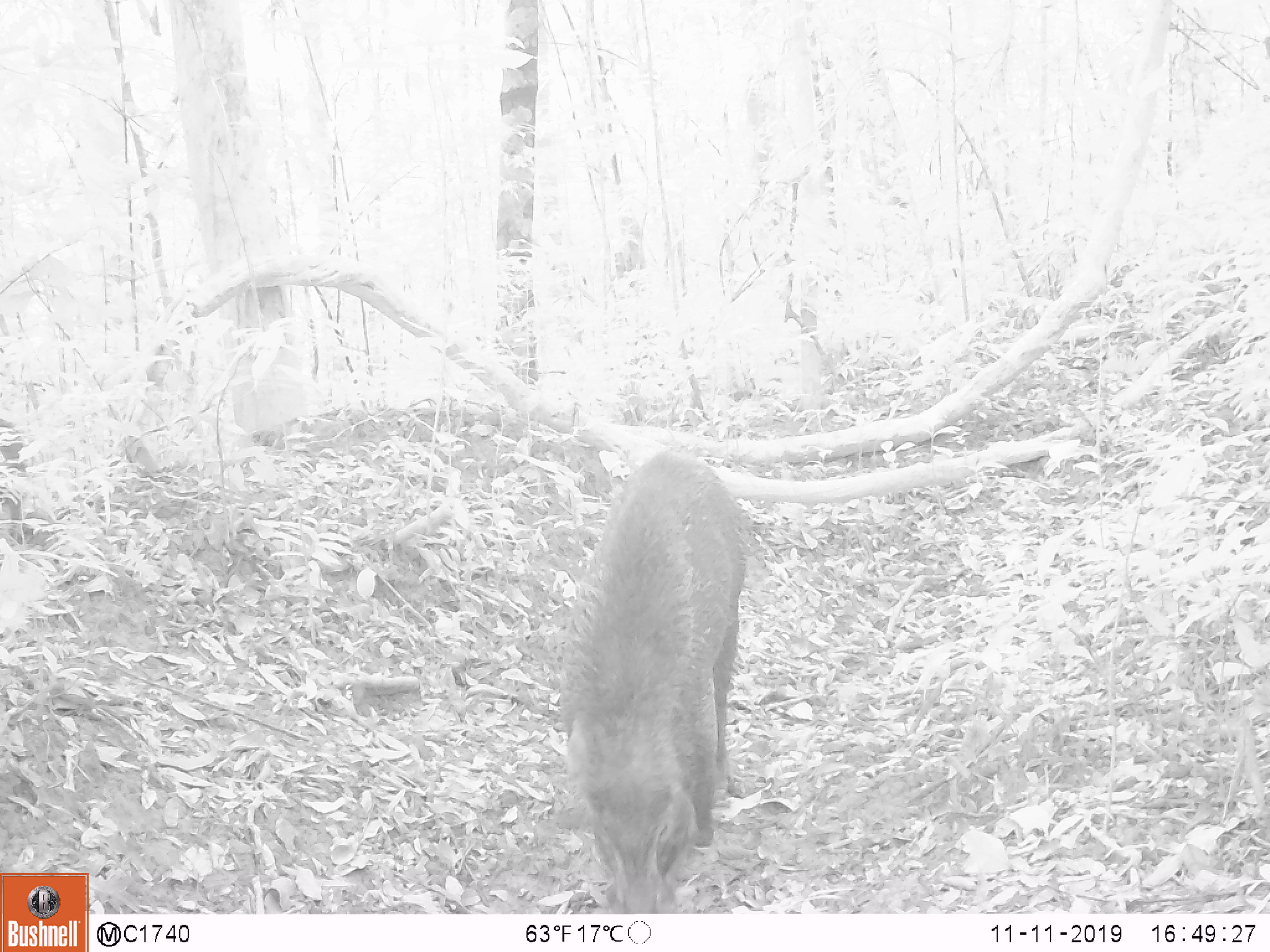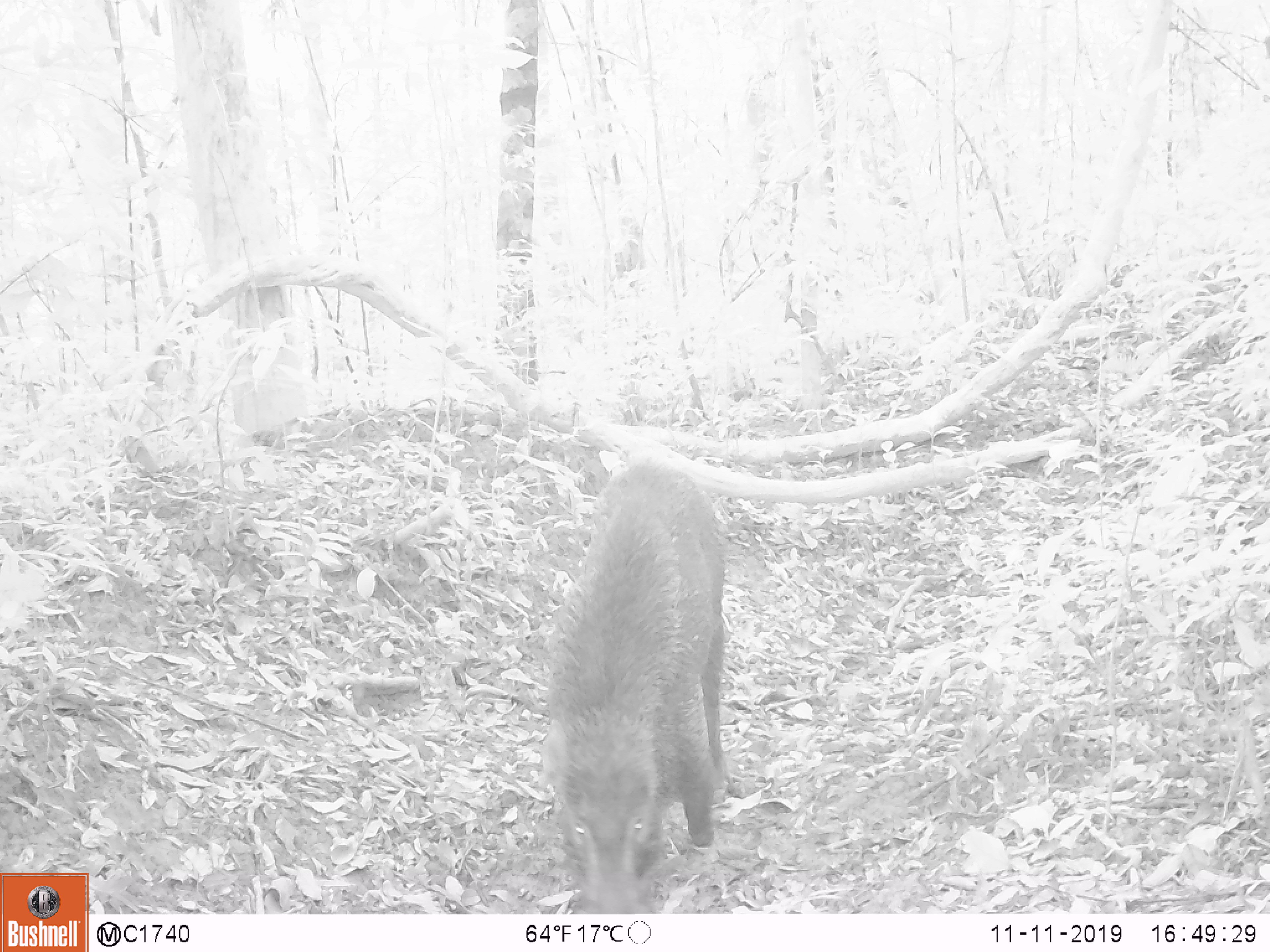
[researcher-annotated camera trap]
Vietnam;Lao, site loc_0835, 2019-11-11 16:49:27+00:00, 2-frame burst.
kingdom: Animalia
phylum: Chordata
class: Mammalia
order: Artiodactyla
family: Suidae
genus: Sus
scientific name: Sus scrofa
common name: eurasian wild pig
Eurasian wild pig (Sus scrofa). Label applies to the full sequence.